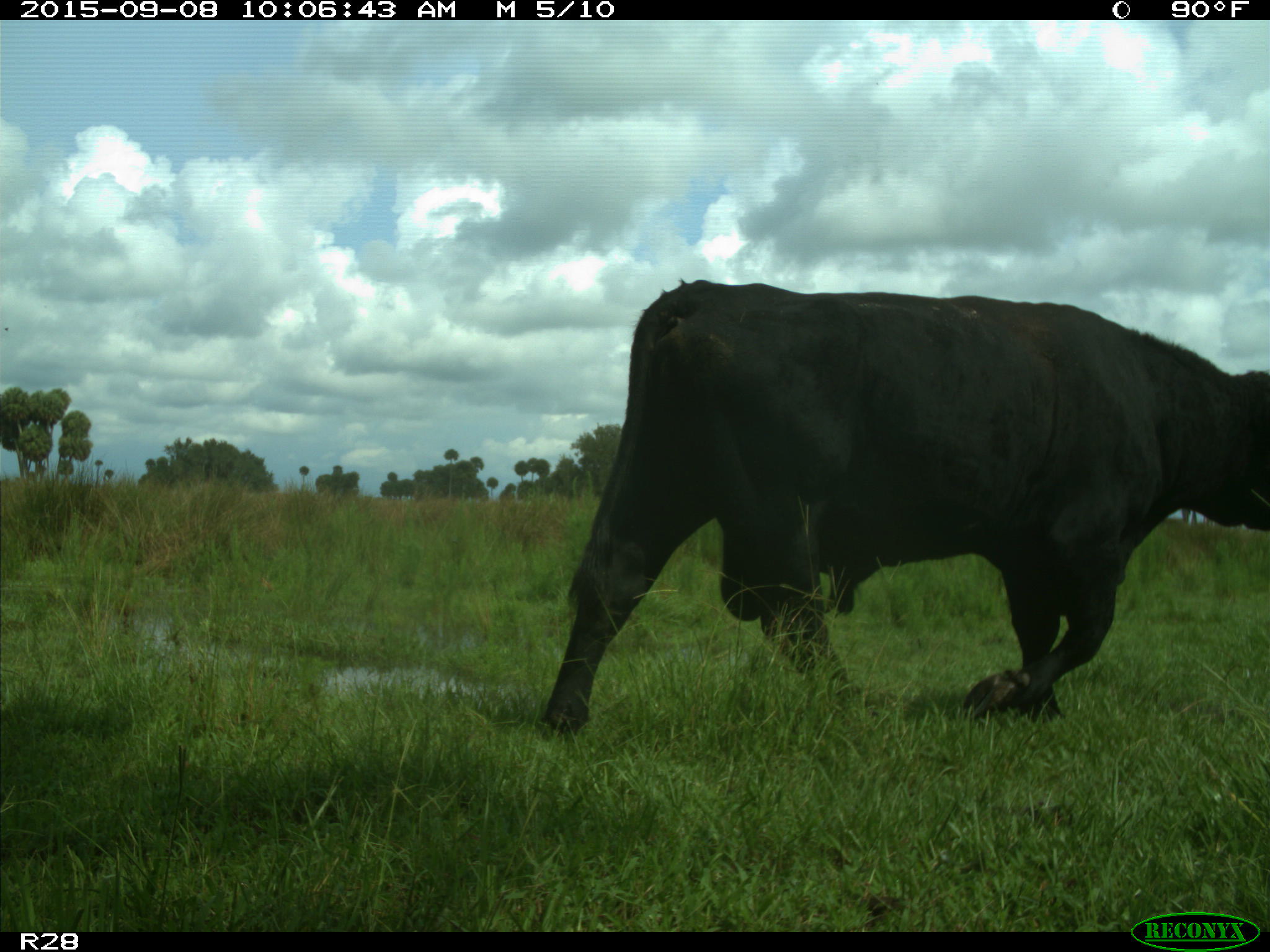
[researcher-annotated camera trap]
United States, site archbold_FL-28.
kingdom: Animalia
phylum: Chordata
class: Mammalia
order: Artiodactyla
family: Bovidae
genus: Bos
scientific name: Bos taurus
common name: domestic cow